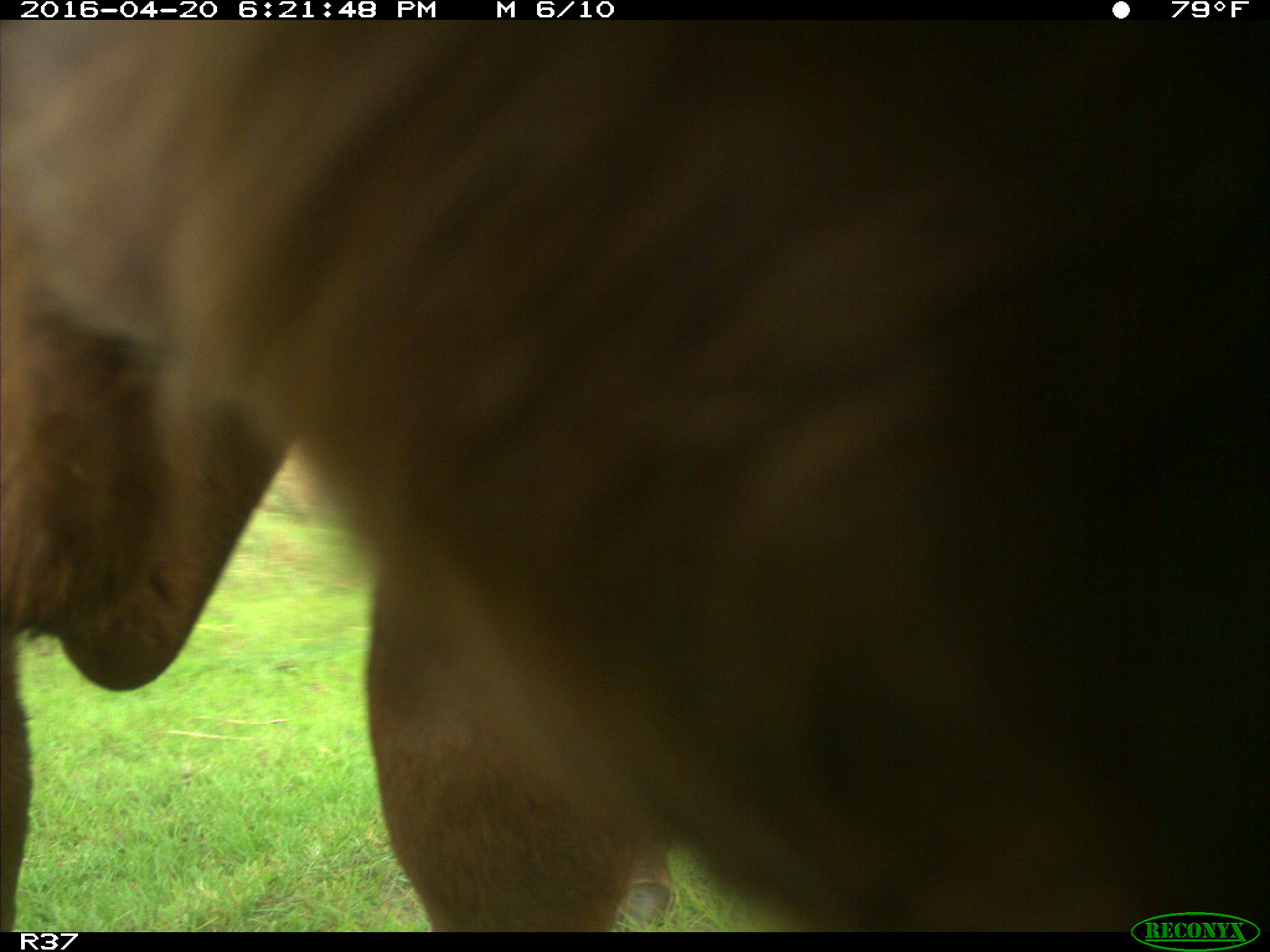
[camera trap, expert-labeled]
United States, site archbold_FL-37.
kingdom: Animalia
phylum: Chordata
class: Mammalia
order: Artiodactyla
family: Bovidae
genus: Bos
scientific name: Bos taurus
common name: domestic cow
Bos taurus (domestic cow).